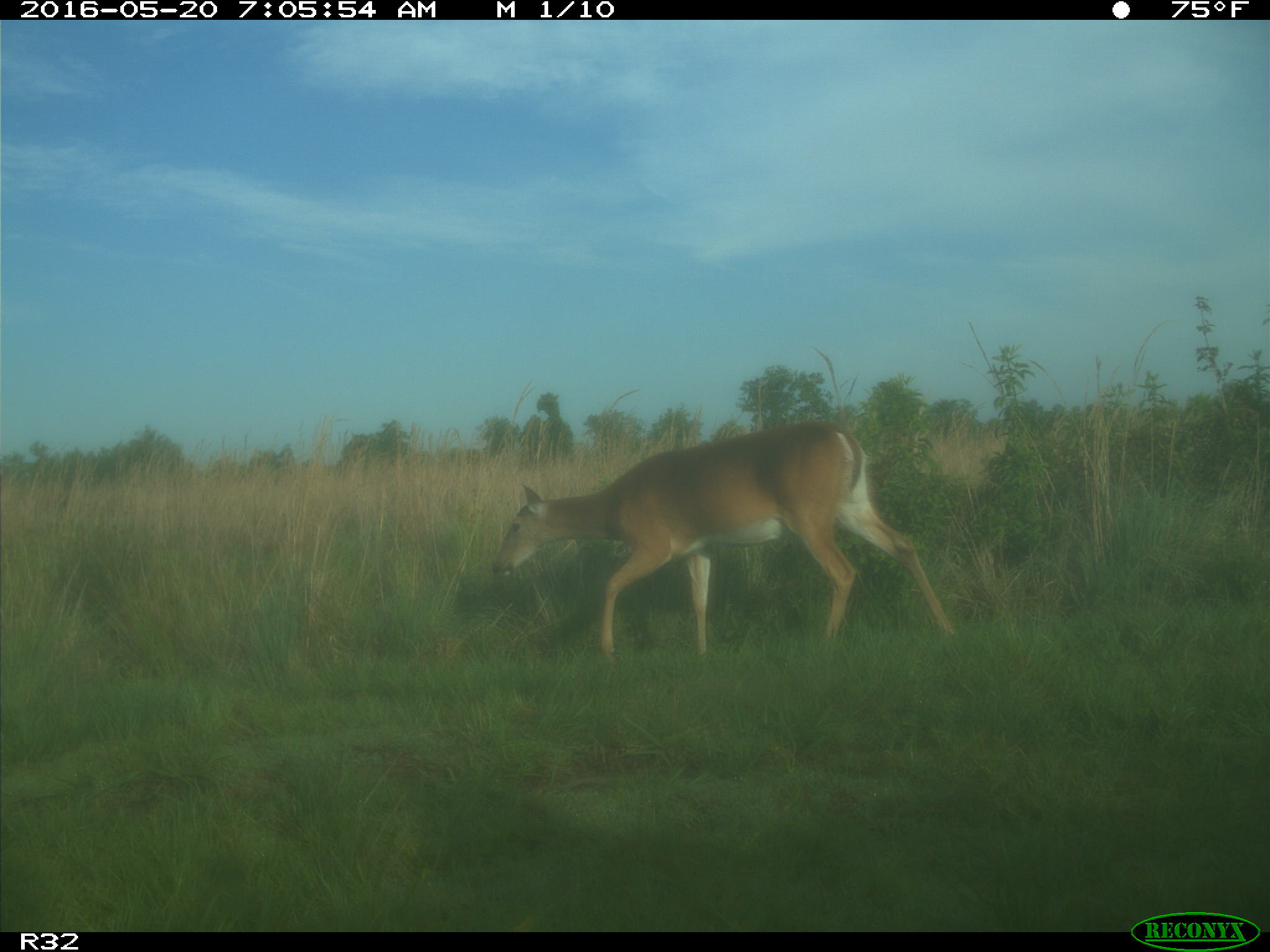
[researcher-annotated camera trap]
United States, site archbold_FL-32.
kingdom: Animalia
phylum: Chordata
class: Mammalia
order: Artiodactyla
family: Cervidae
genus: Odocoileus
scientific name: Odocoileus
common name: deer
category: unidentified deer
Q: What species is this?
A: Unidentified deer (deer) (Odocoileus).